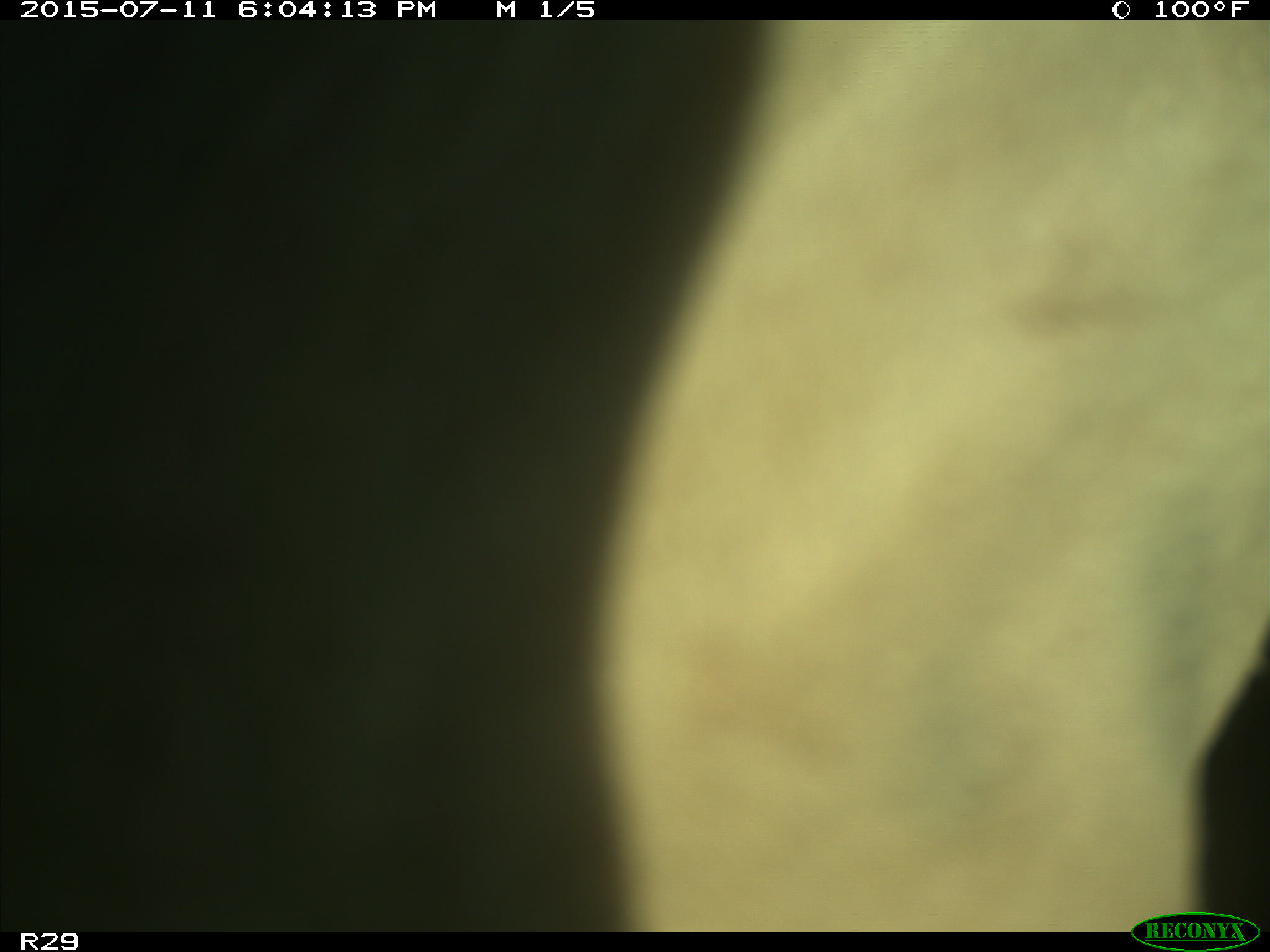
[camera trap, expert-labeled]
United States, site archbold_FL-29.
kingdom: Animalia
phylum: Chordata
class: Mammalia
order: Artiodactyla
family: Bovidae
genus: Bos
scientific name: Bos taurus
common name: domestic cow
Bos taurus (domestic cow).